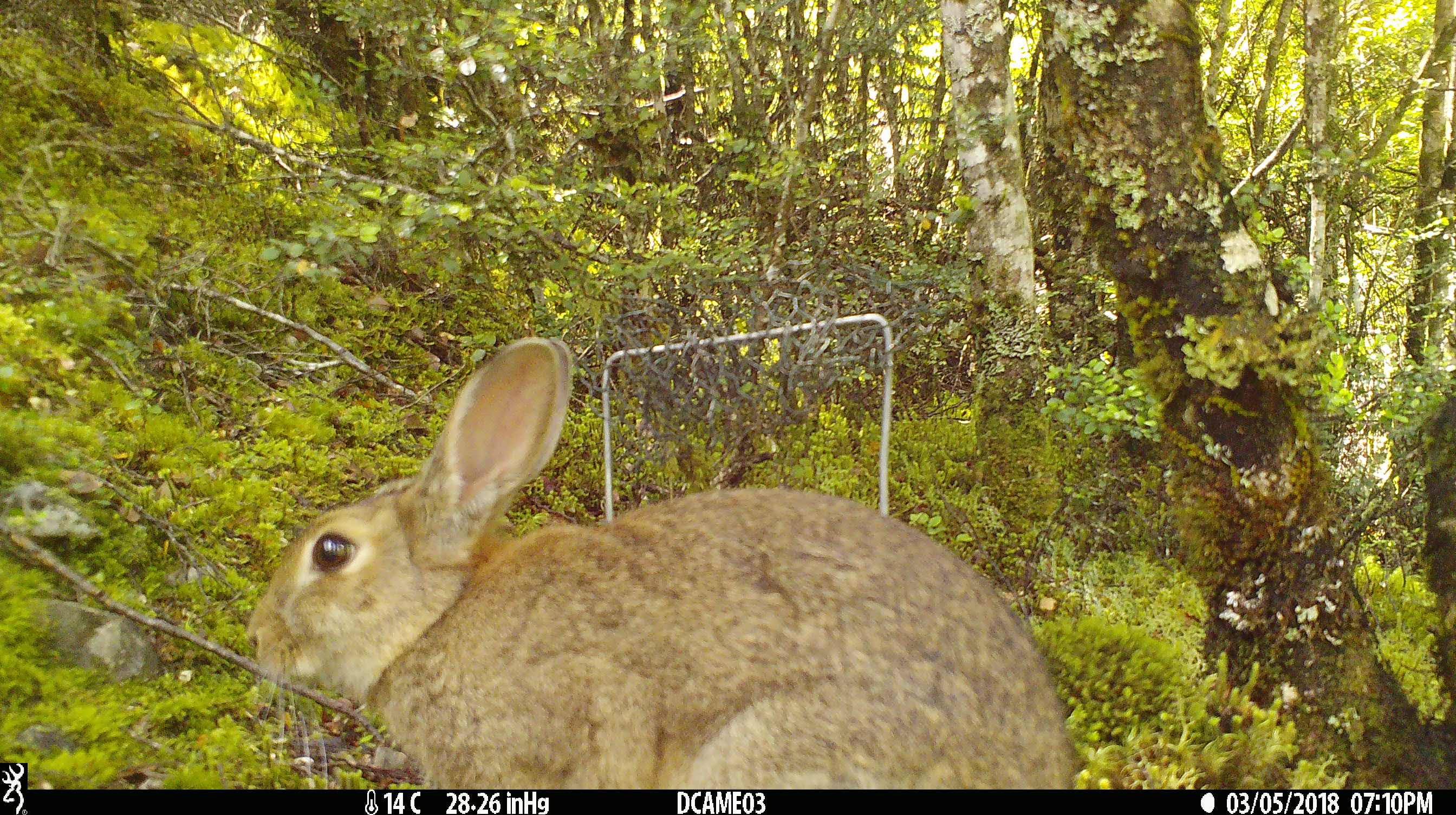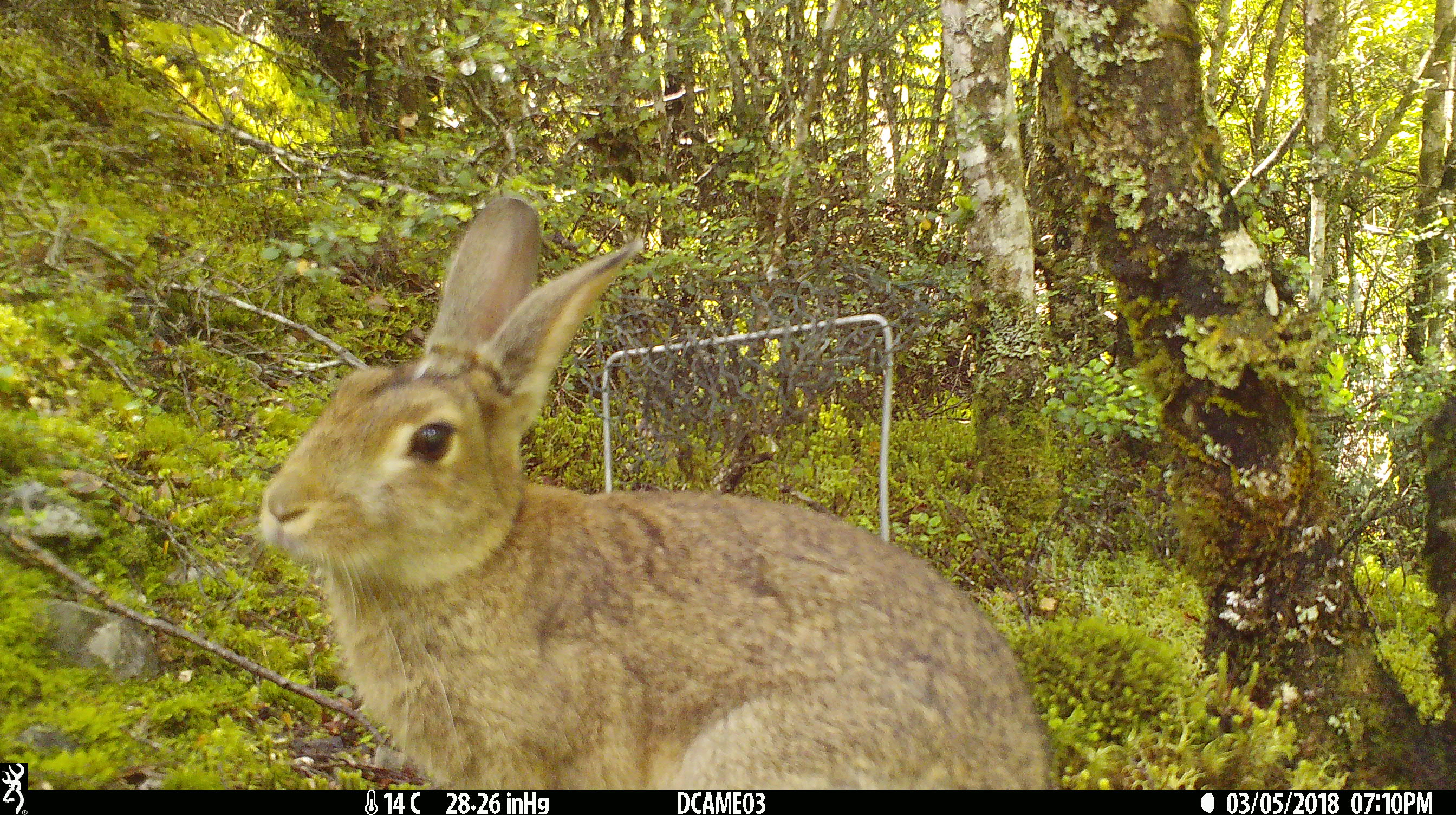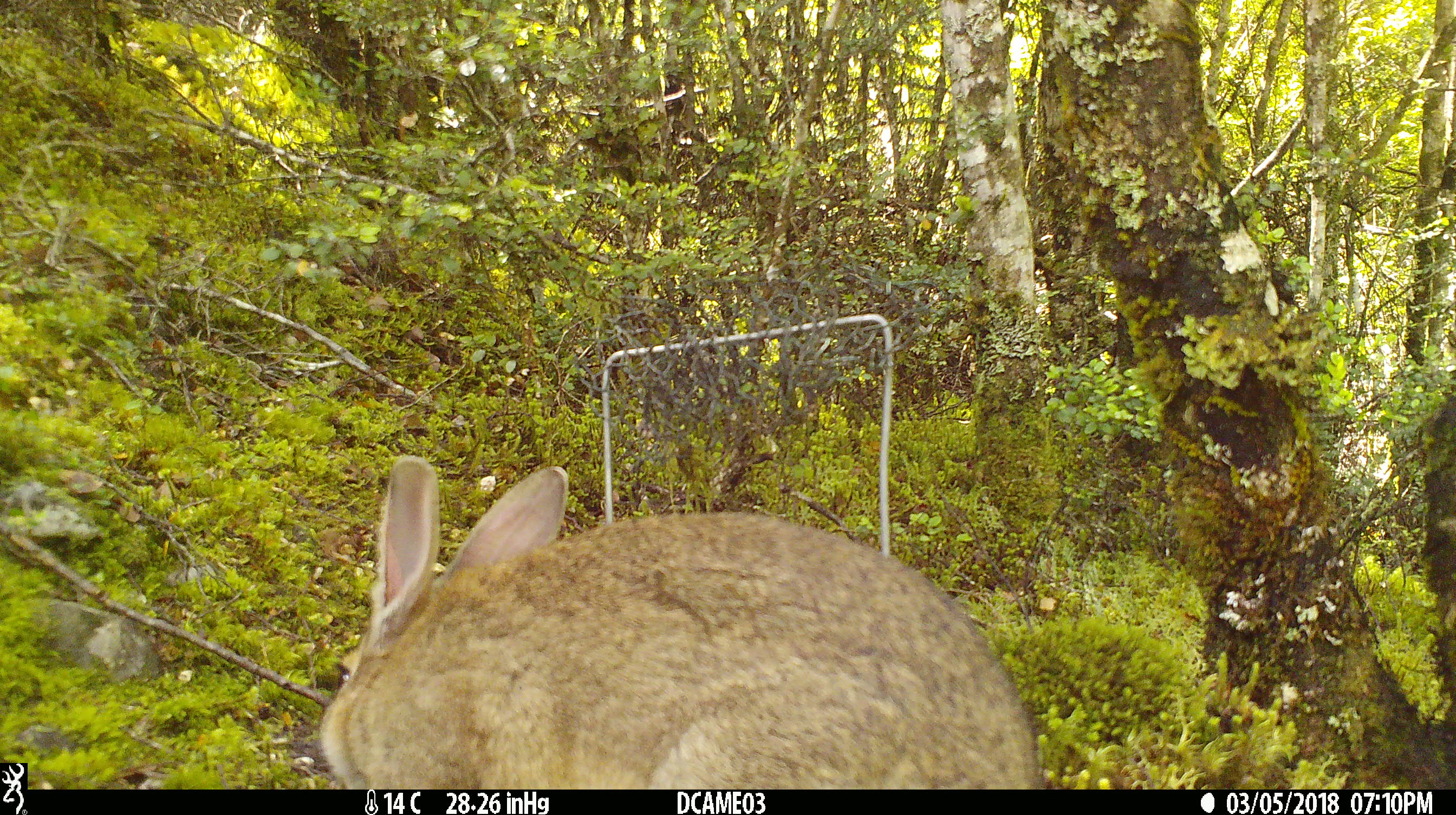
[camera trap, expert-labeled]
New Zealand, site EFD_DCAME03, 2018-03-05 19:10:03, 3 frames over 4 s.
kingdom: Animalia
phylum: Chordata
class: Mammalia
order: Lagomorpha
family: Leporidae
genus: Oryctolagus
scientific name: Oryctolagus cuniculus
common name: european rabbit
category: rabbit